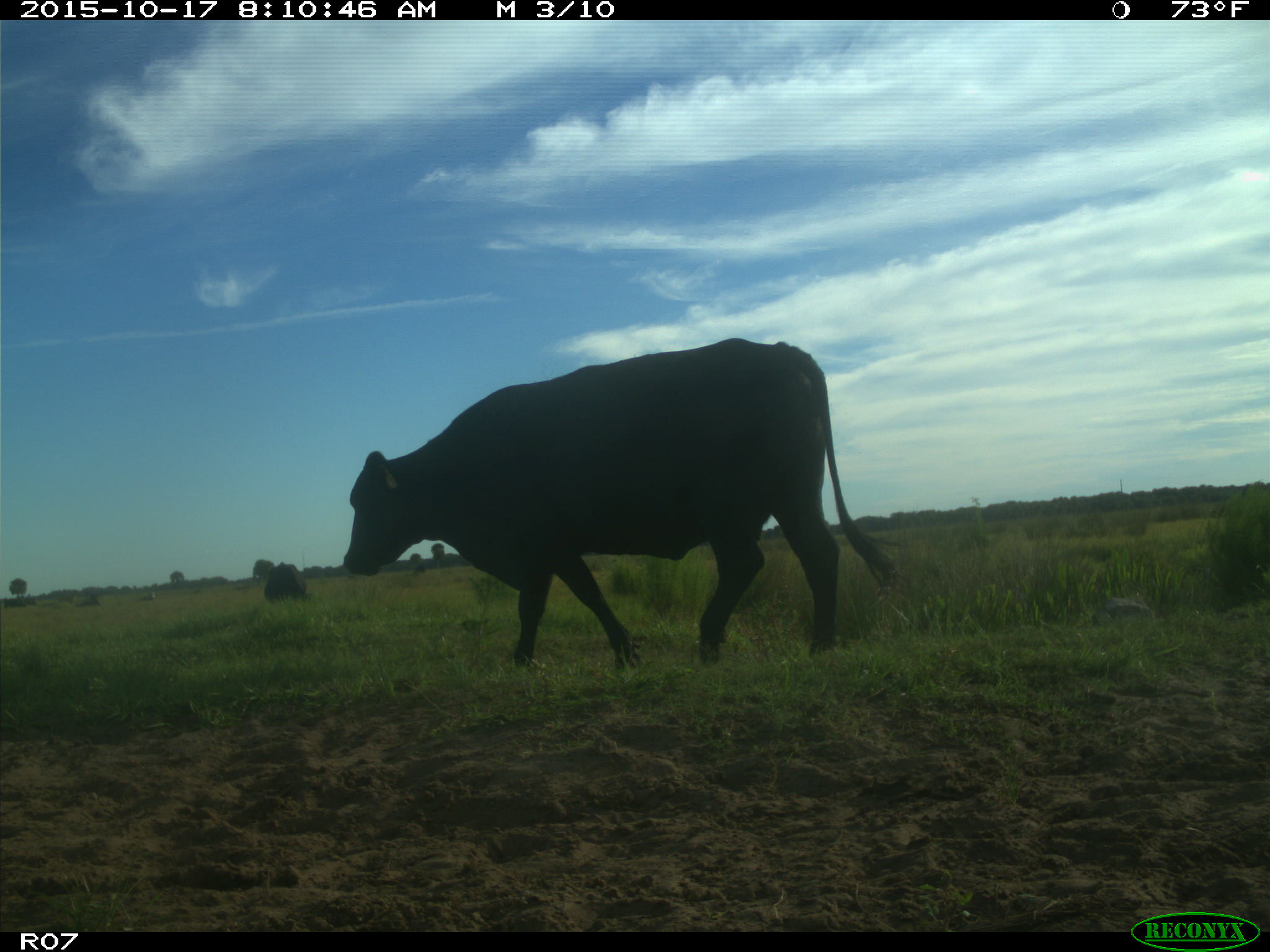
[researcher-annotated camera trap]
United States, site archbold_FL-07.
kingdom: Animalia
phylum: Chordata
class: Mammalia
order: Artiodactyla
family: Bovidae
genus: Bos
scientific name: Bos taurus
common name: domestic cow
Bos taurus (domestic cow).